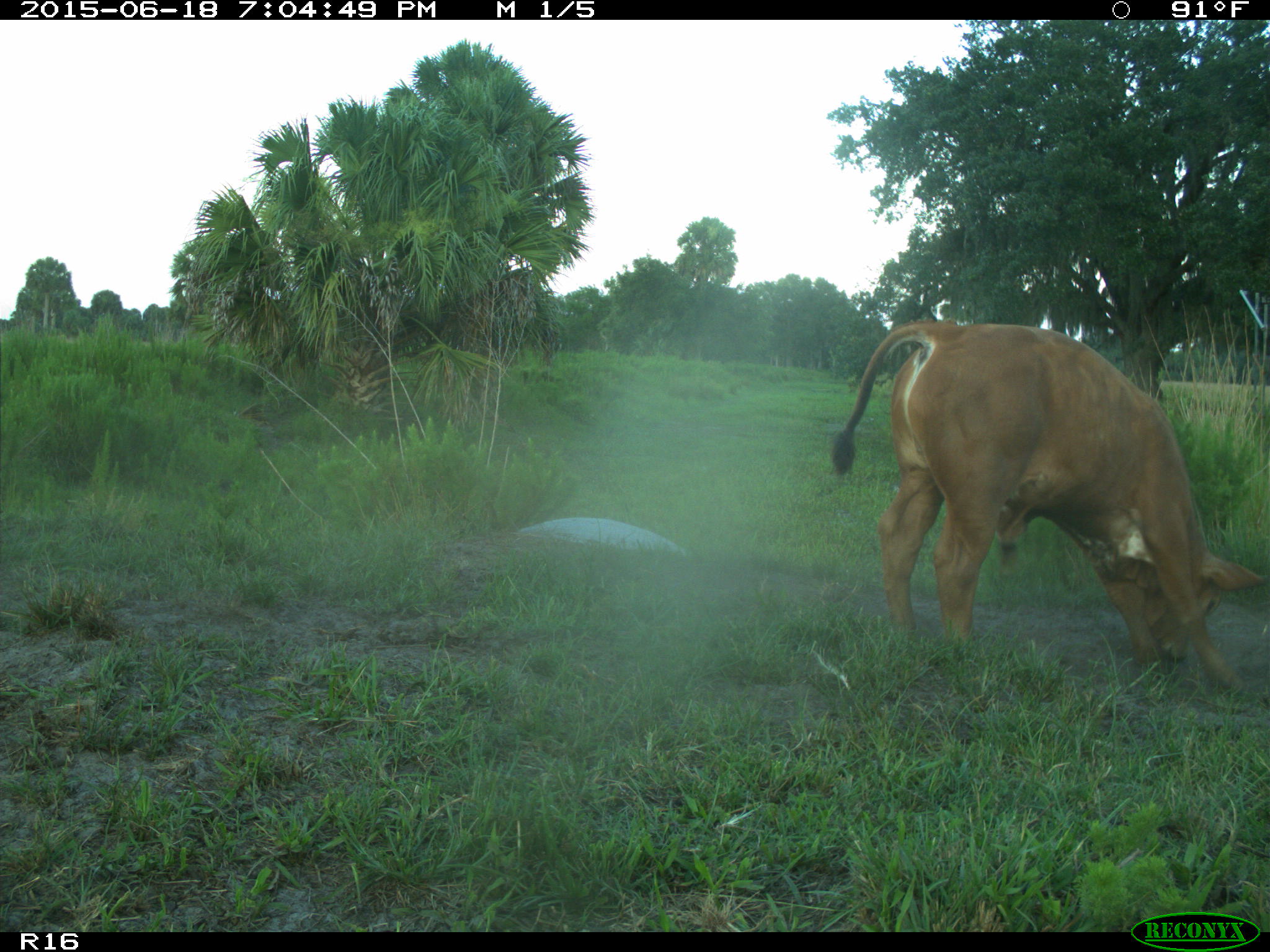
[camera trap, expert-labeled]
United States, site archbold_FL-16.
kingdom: Animalia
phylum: Chordata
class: Mammalia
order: Artiodactyla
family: Bovidae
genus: Bos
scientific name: Bos taurus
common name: domestic cow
Bos taurus (domestic cow).